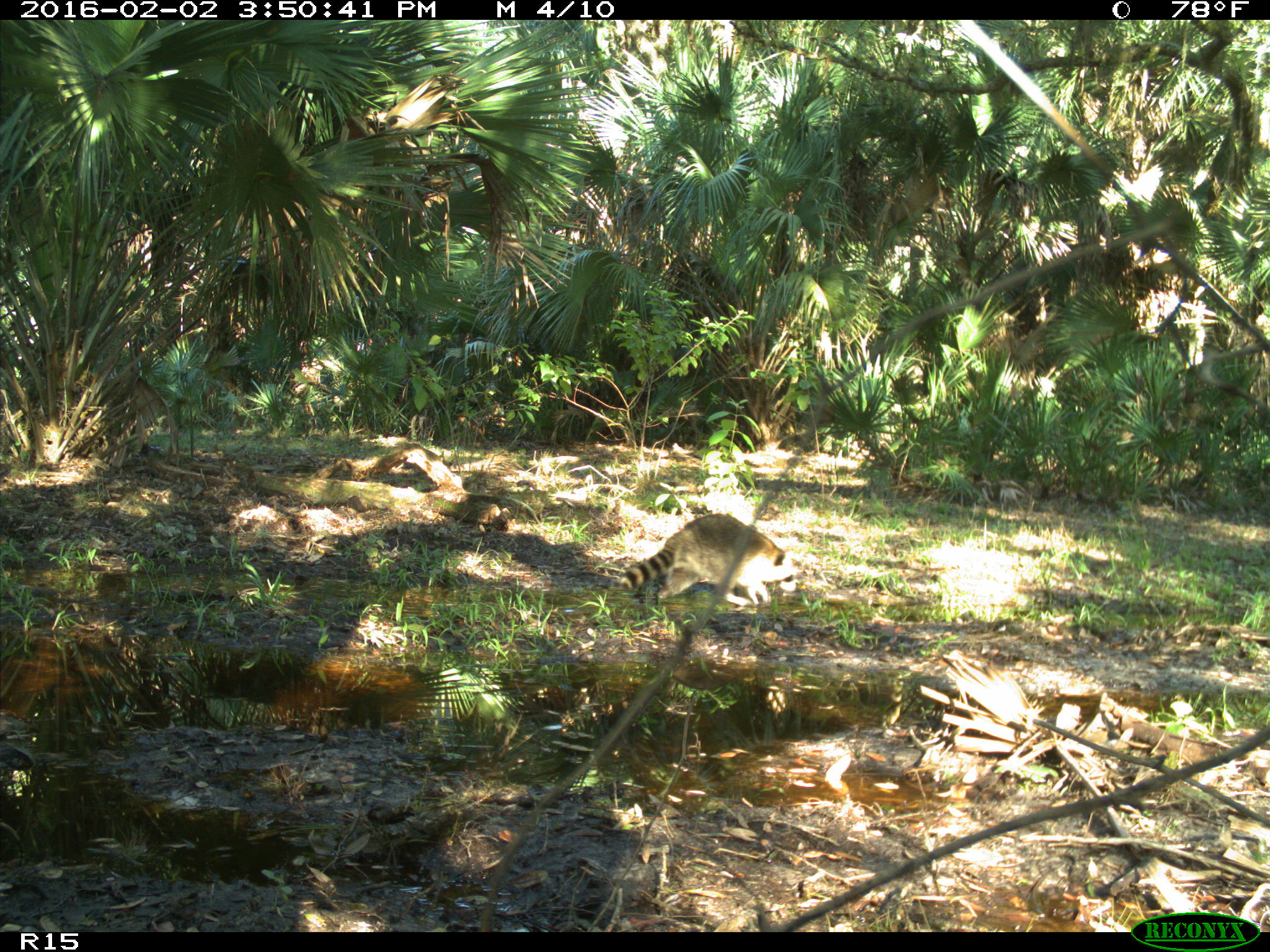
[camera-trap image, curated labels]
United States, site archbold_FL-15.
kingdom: Animalia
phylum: Chordata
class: Mammalia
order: Carnivora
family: Procyonidae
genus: Procyon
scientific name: Procyon lotor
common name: common raccoon